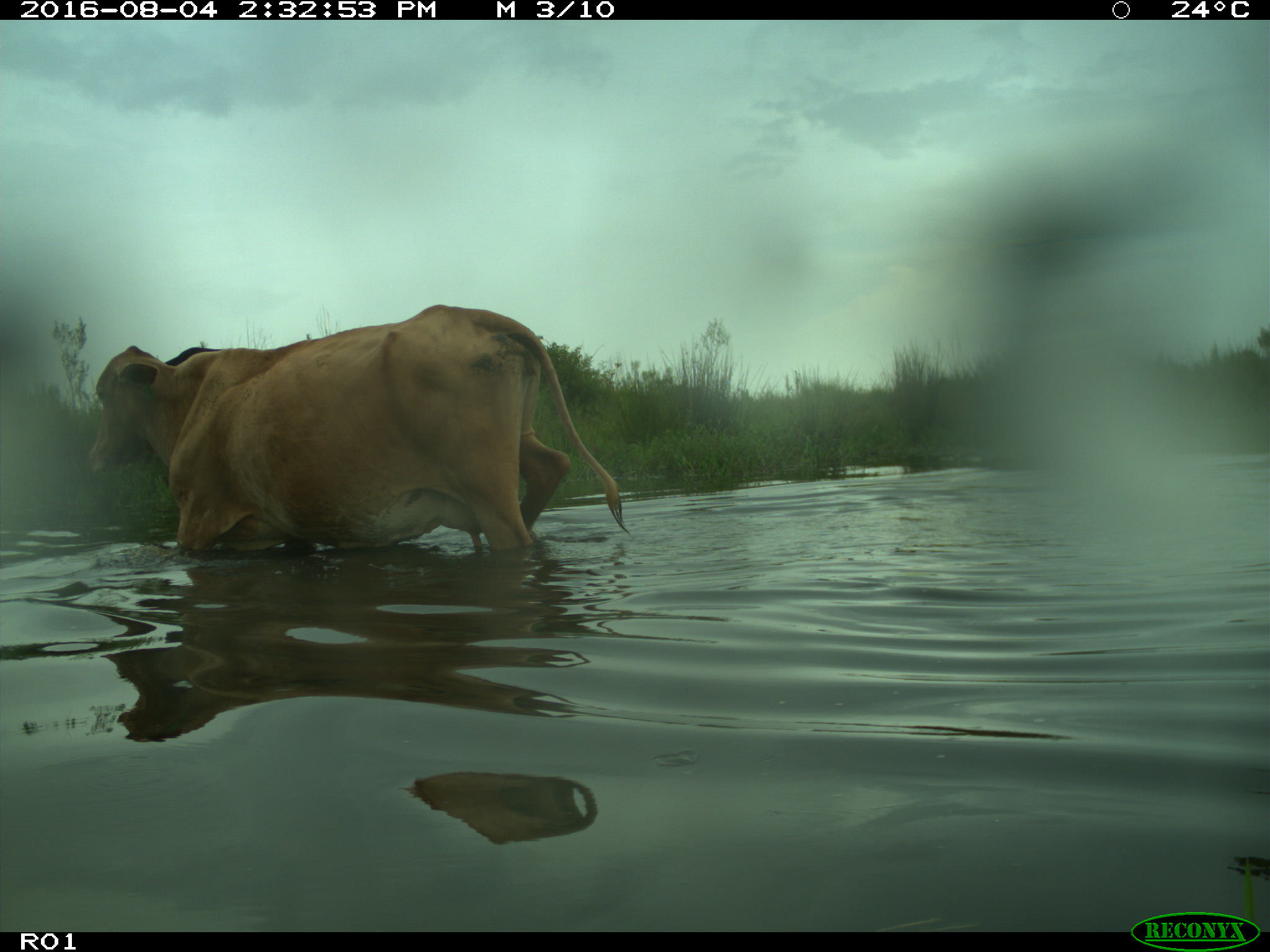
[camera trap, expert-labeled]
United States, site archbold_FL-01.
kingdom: Animalia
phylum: Chordata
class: Mammalia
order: Artiodactyla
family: Bovidae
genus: Bos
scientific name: Bos taurus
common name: domestic cow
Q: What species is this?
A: Bos taurus (domestic cow).